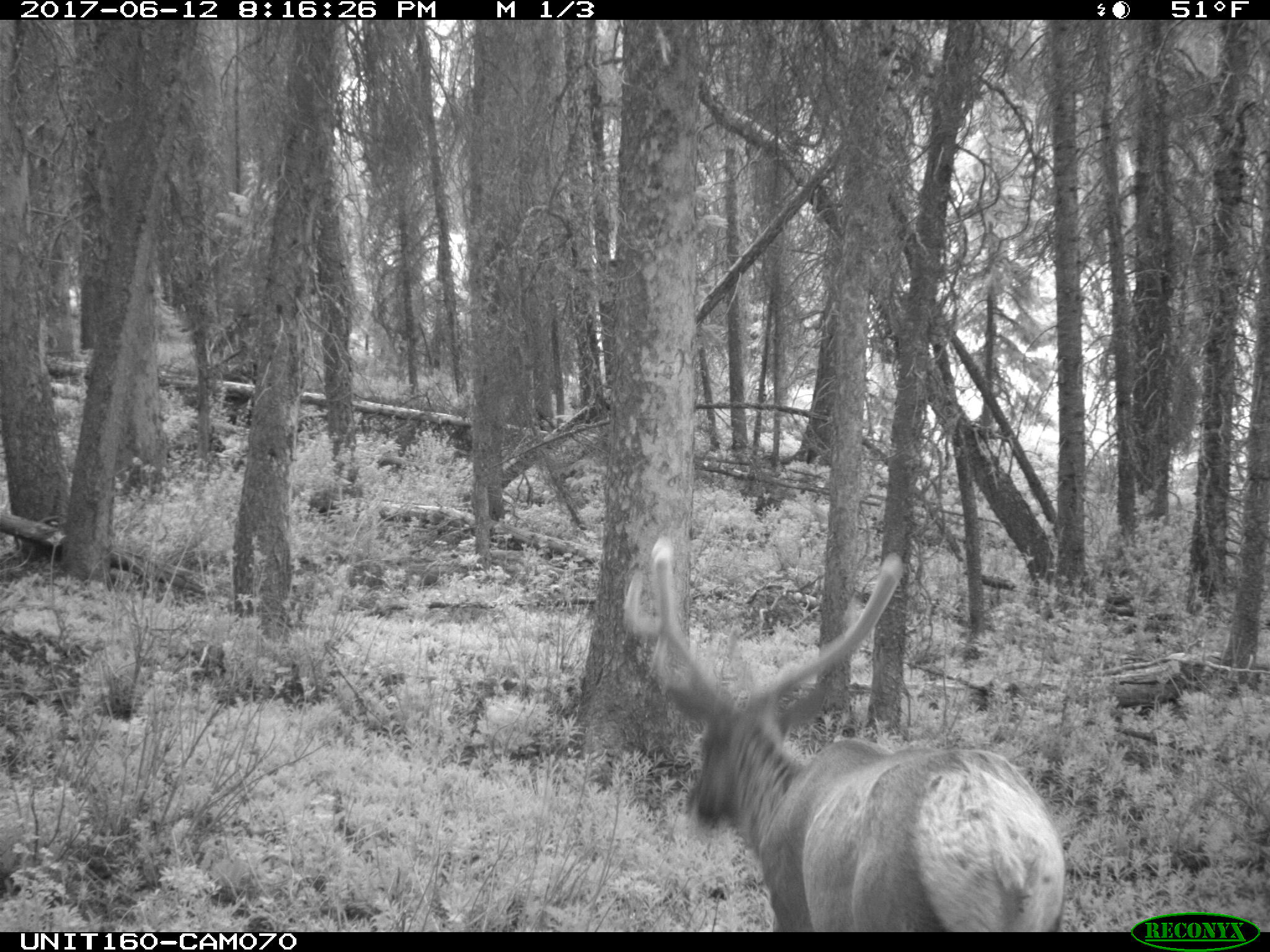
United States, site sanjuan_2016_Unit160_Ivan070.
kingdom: Animalia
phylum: Chordata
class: Mammalia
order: Artiodactyla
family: Cervidae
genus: Cervus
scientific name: Cervus elaphus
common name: red deer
Cervus elaphus (red deer).